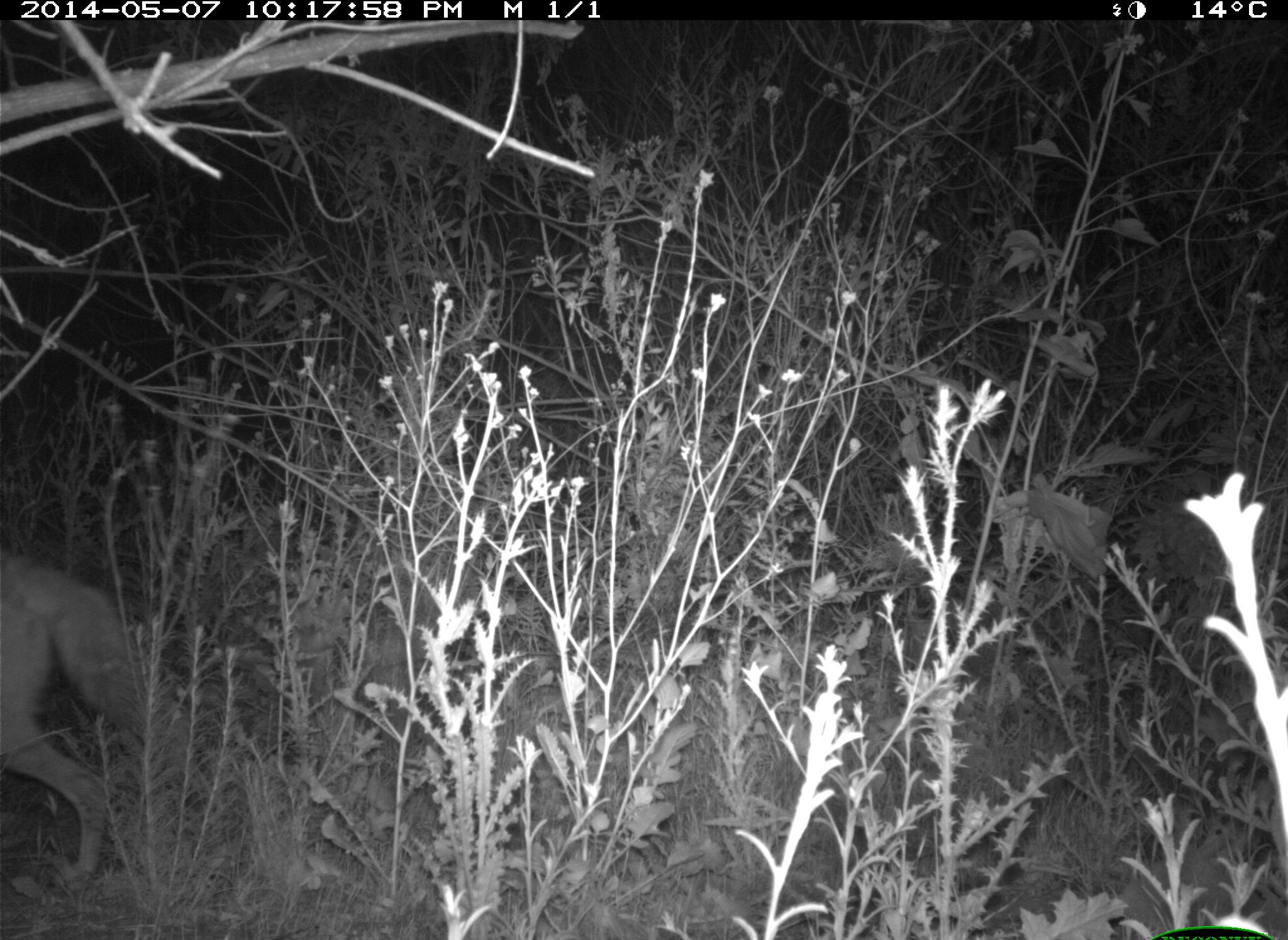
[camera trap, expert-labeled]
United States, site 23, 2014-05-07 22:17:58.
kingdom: Animalia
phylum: Chordata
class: Mammalia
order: Carnivora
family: Canidae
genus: Canis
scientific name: Canis latrans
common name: coyote